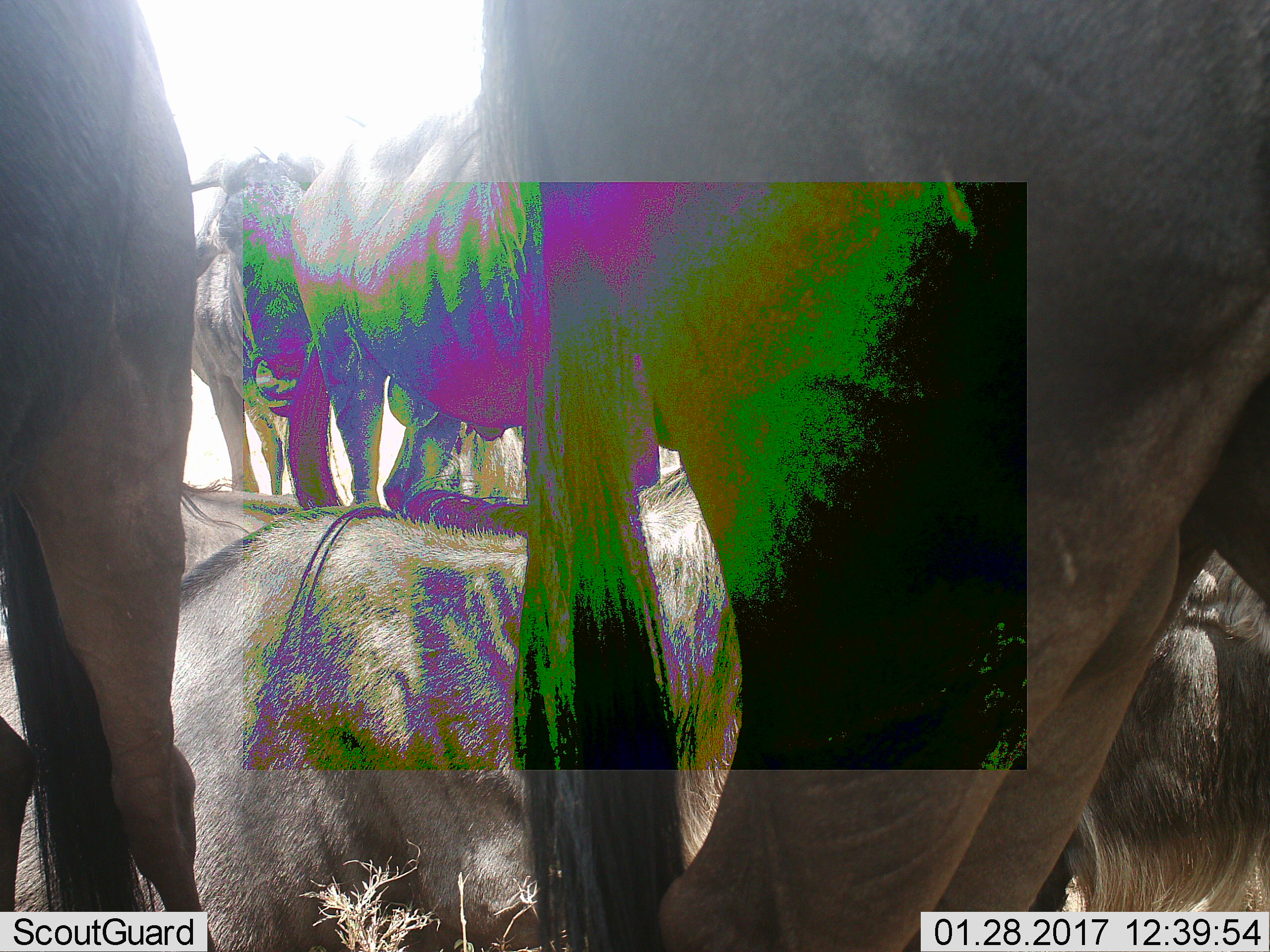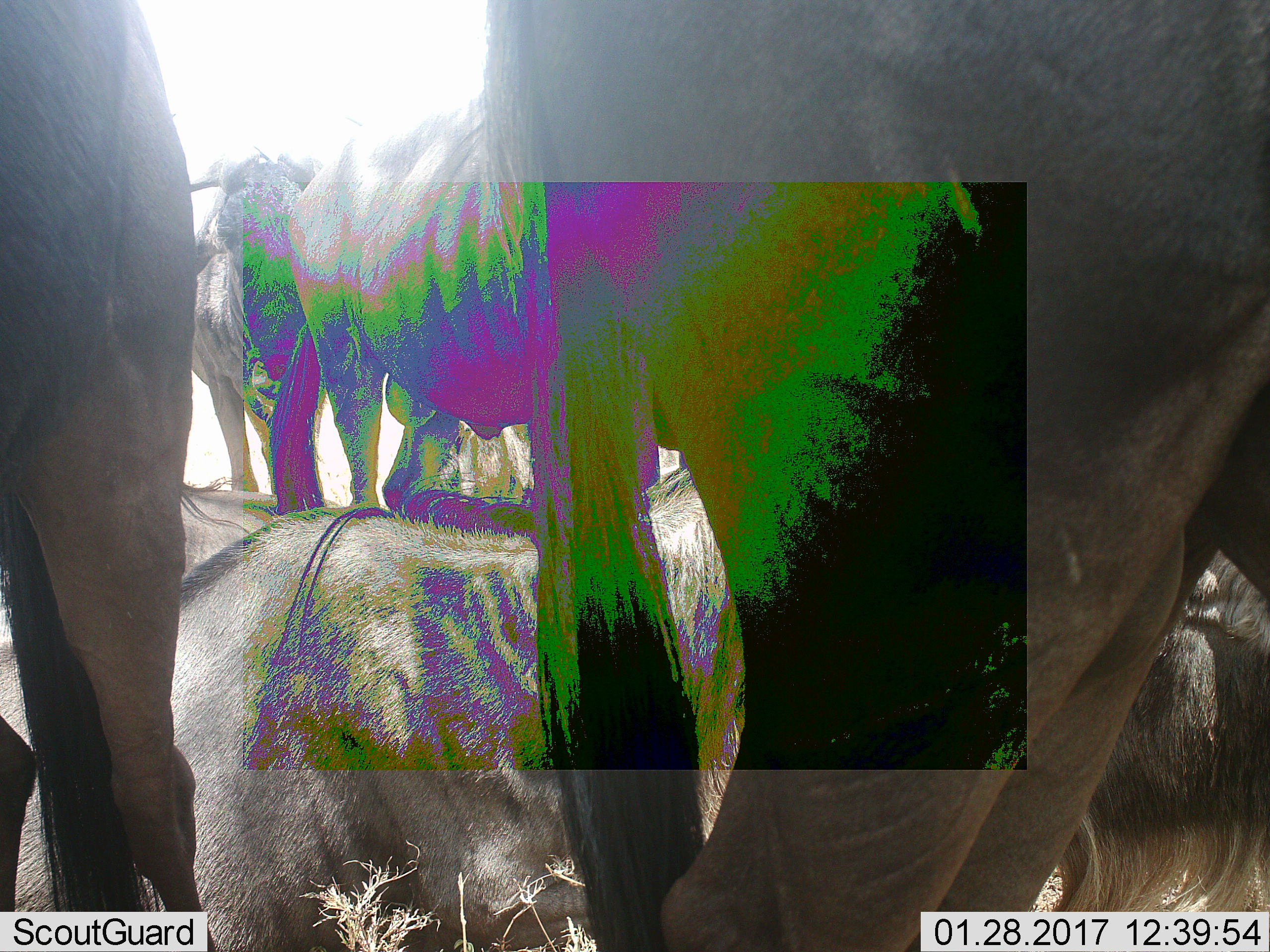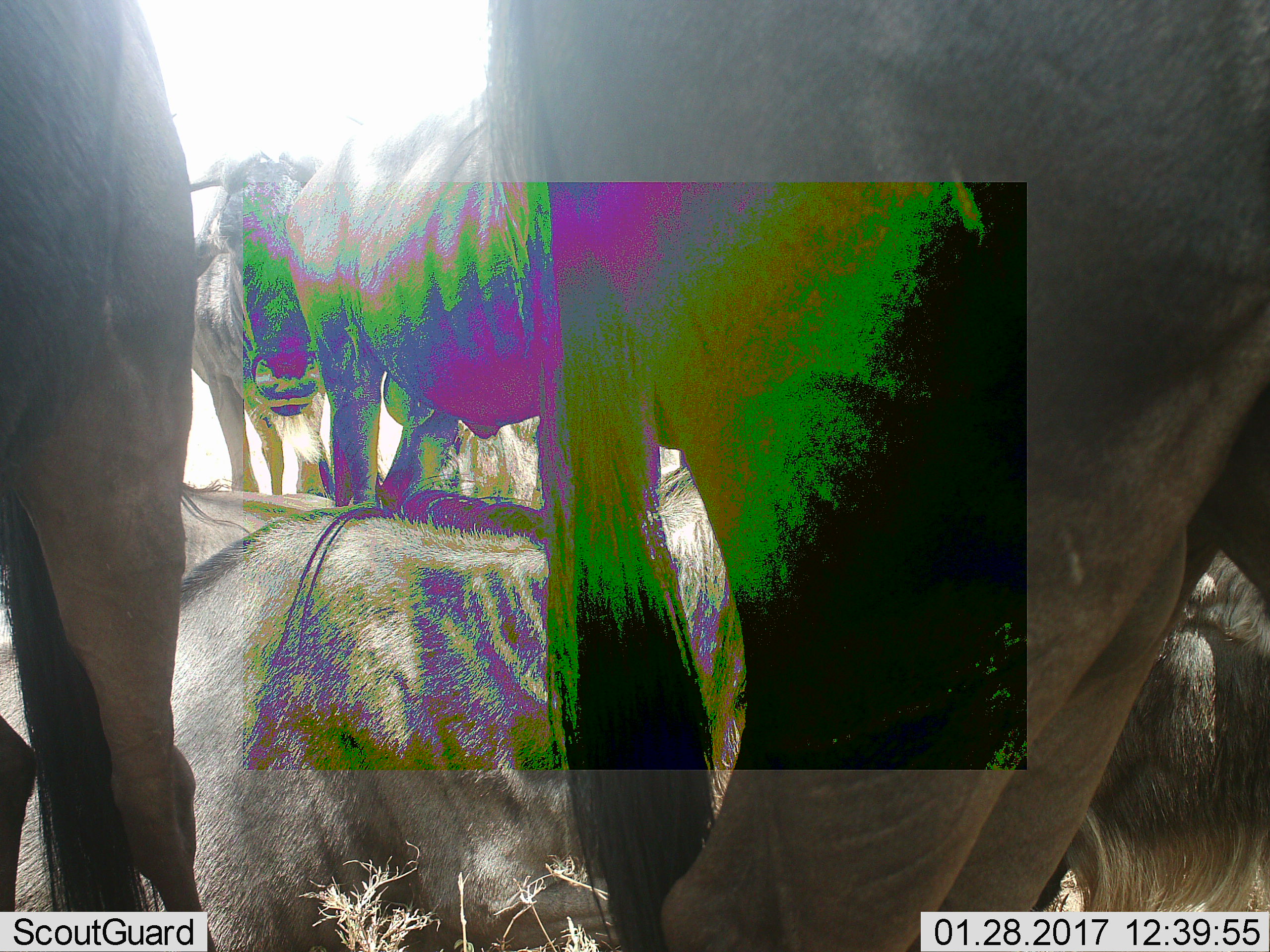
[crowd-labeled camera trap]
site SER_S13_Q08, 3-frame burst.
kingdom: Animalia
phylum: Chordata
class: Mammalia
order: Artiodactyla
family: Bovidae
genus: Connochaetes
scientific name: Connochaetes taurinus taurinus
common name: blue wildebeest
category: wildebeestblue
Wildebeestblue (blue wildebeest) (Connochaetes taurinus taurinus), count 5. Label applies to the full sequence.